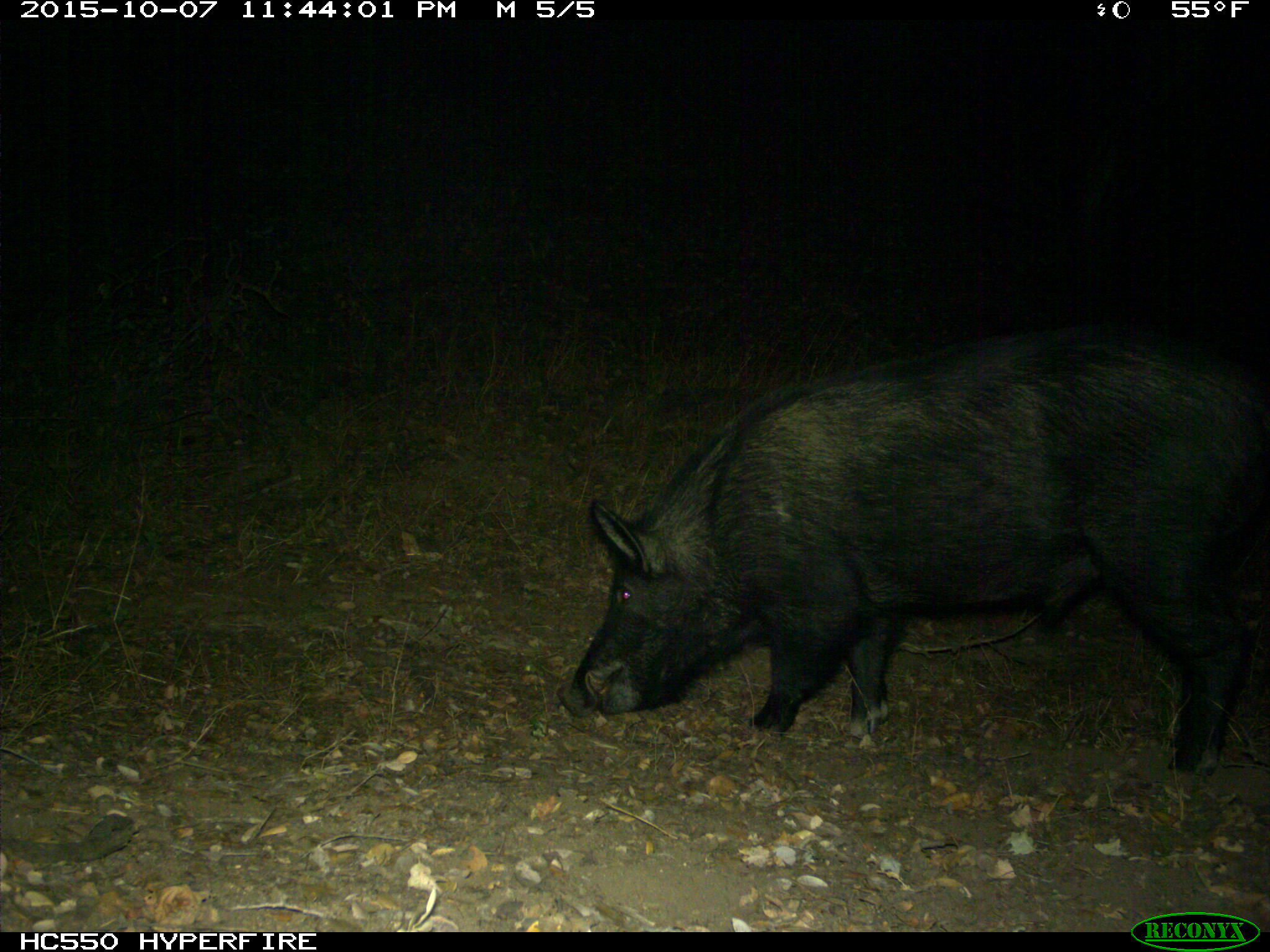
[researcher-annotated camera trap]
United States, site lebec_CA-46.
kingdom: Animalia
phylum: Chordata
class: Mammalia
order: Artiodactyla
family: Suidae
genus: Sus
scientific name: Sus scrofa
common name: wild boar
Sus scrofa (wild boar).